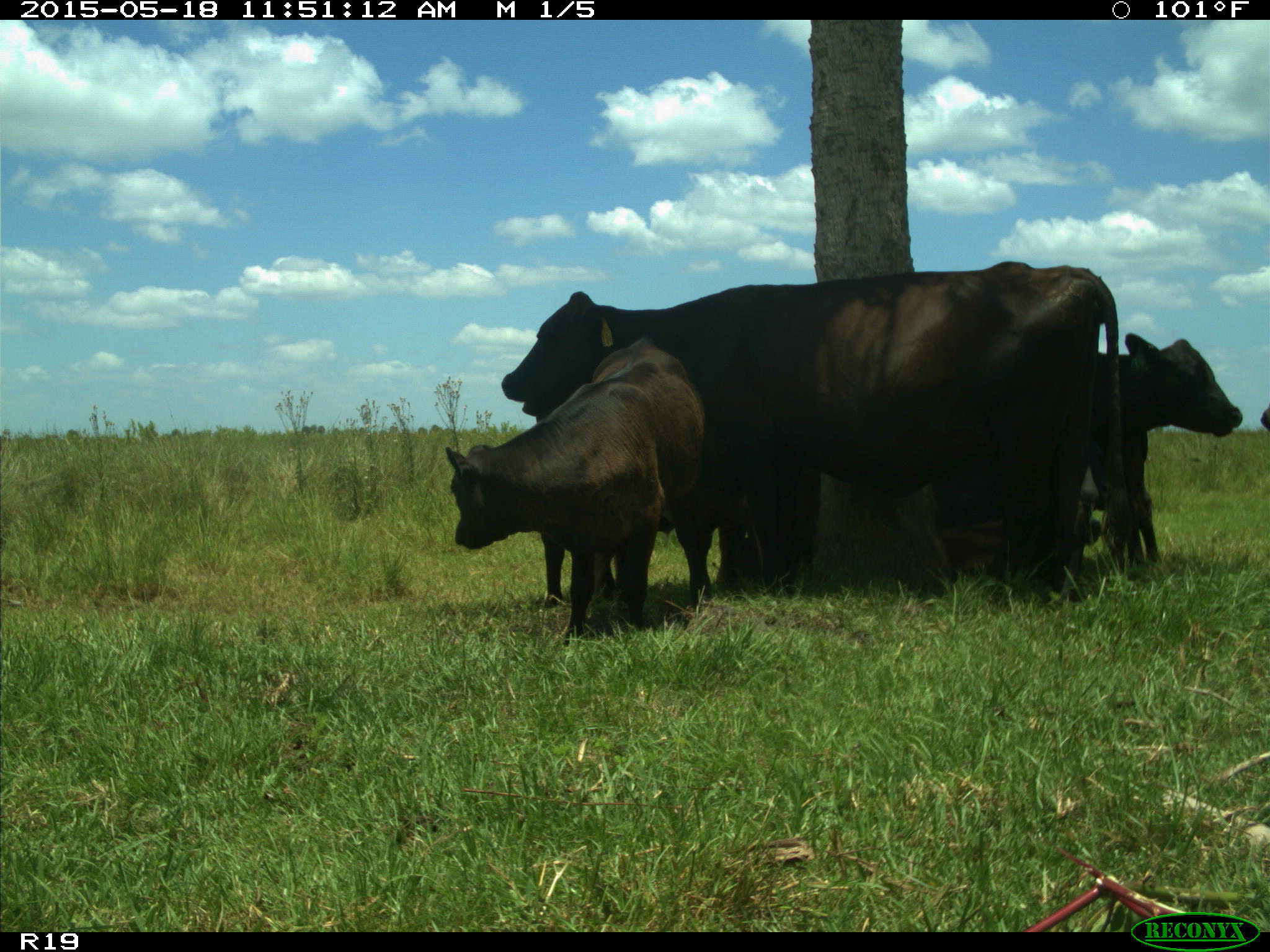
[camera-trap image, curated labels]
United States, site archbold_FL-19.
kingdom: Animalia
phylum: Chordata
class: Mammalia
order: Artiodactyla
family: Bovidae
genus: Bos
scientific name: Bos taurus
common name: domestic cow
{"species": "Bos taurus (domestic cow)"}